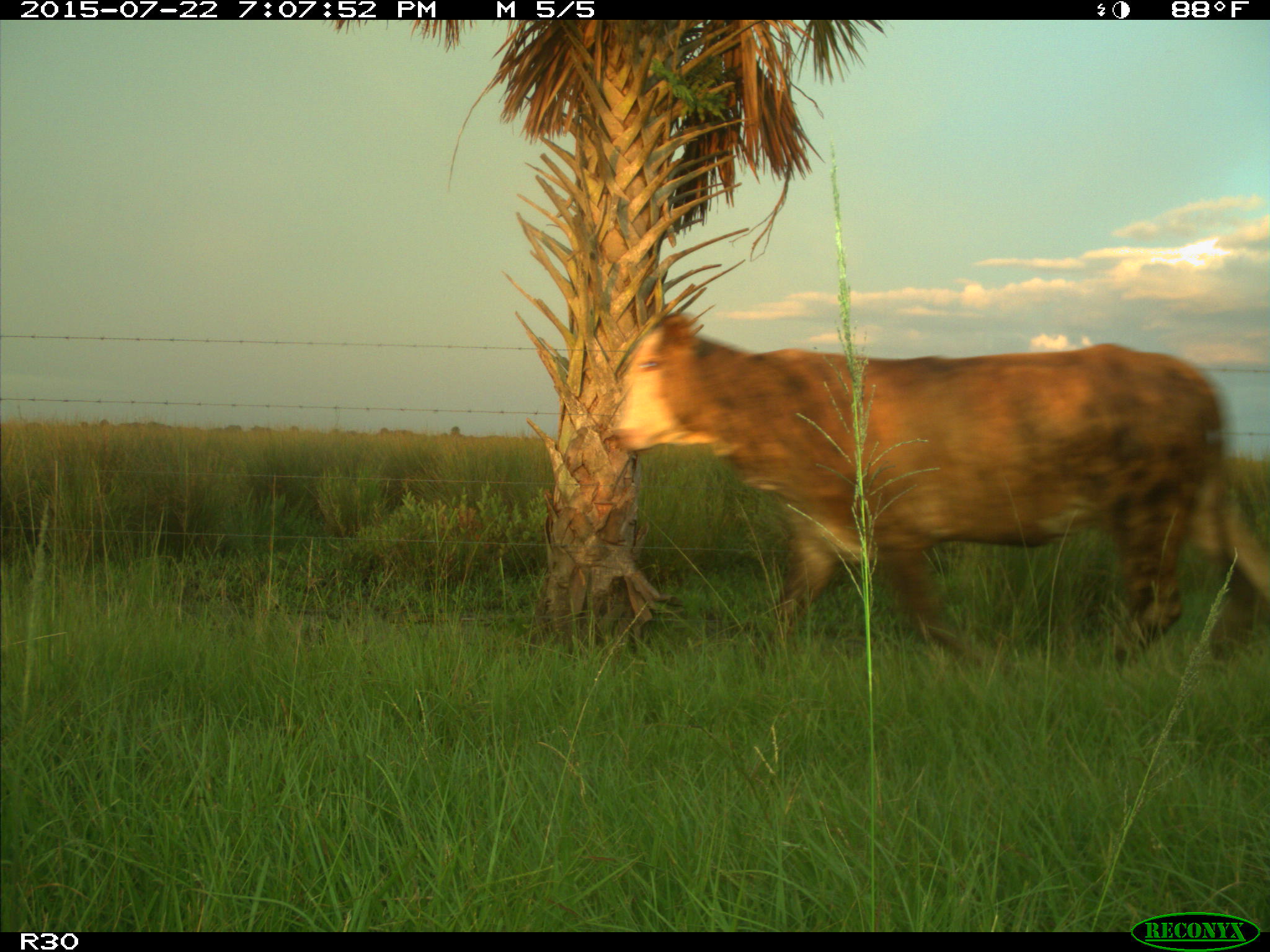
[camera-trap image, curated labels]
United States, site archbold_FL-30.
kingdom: Animalia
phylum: Chordata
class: Mammalia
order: Artiodactyla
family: Bovidae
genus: Bos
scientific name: Bos taurus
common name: domestic cow